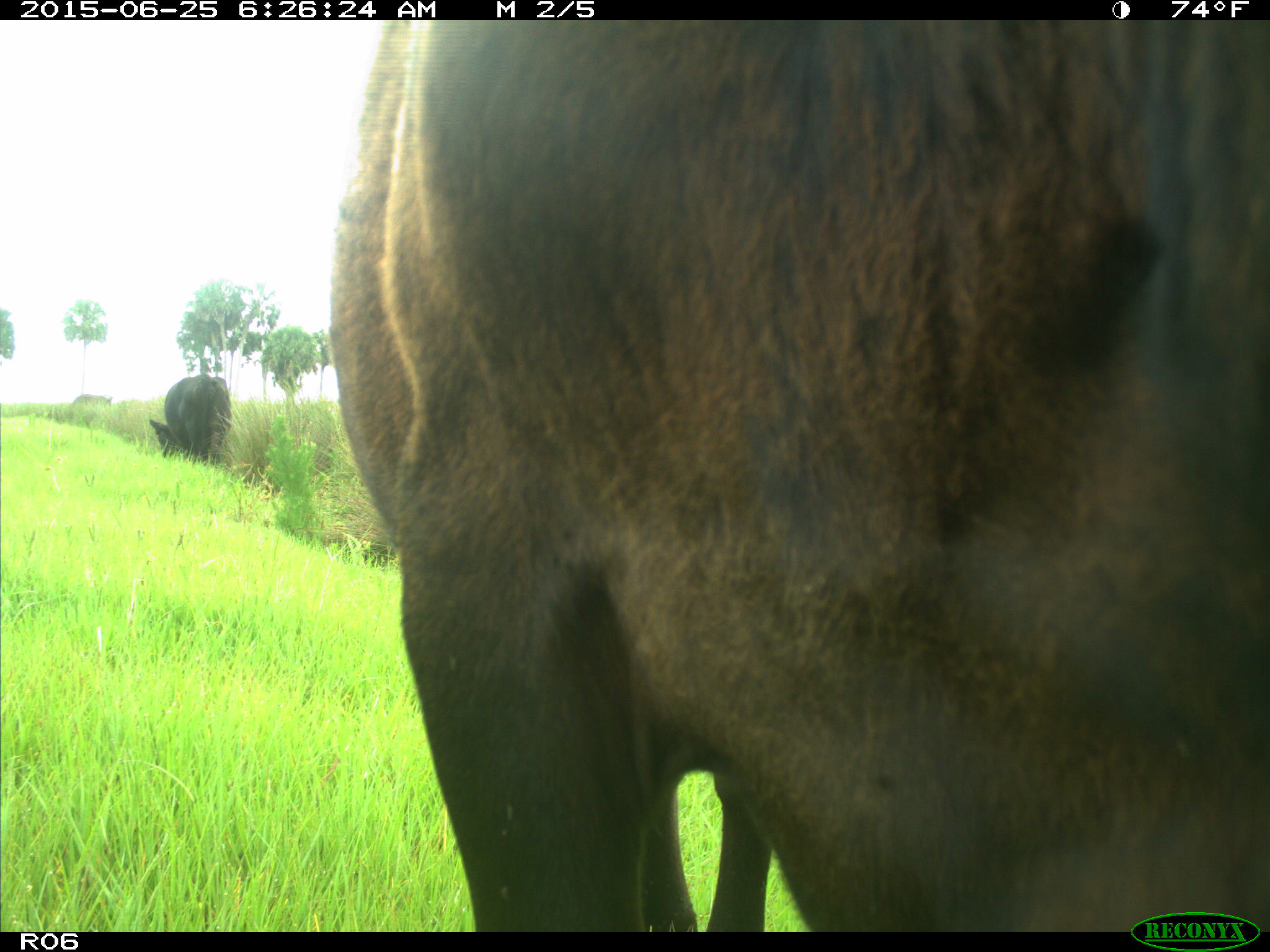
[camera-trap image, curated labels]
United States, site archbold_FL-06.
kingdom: Animalia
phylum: Chordata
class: Mammalia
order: Artiodactyla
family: Bovidae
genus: Bos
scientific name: Bos taurus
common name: domestic cow